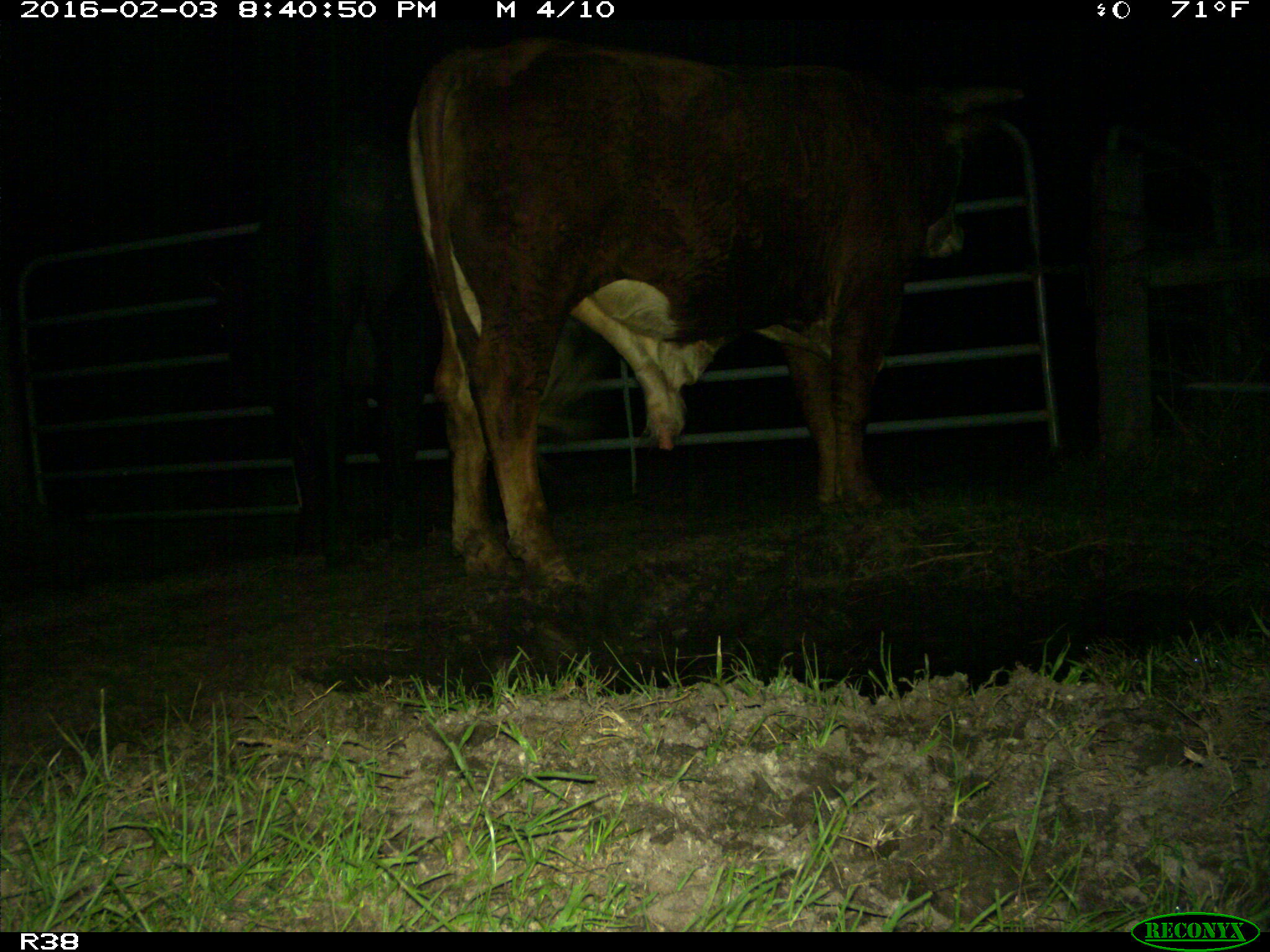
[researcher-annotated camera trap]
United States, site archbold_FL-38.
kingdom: Animalia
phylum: Chordata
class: Mammalia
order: Artiodactyla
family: Bovidae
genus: Bos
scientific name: Bos taurus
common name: domestic cow